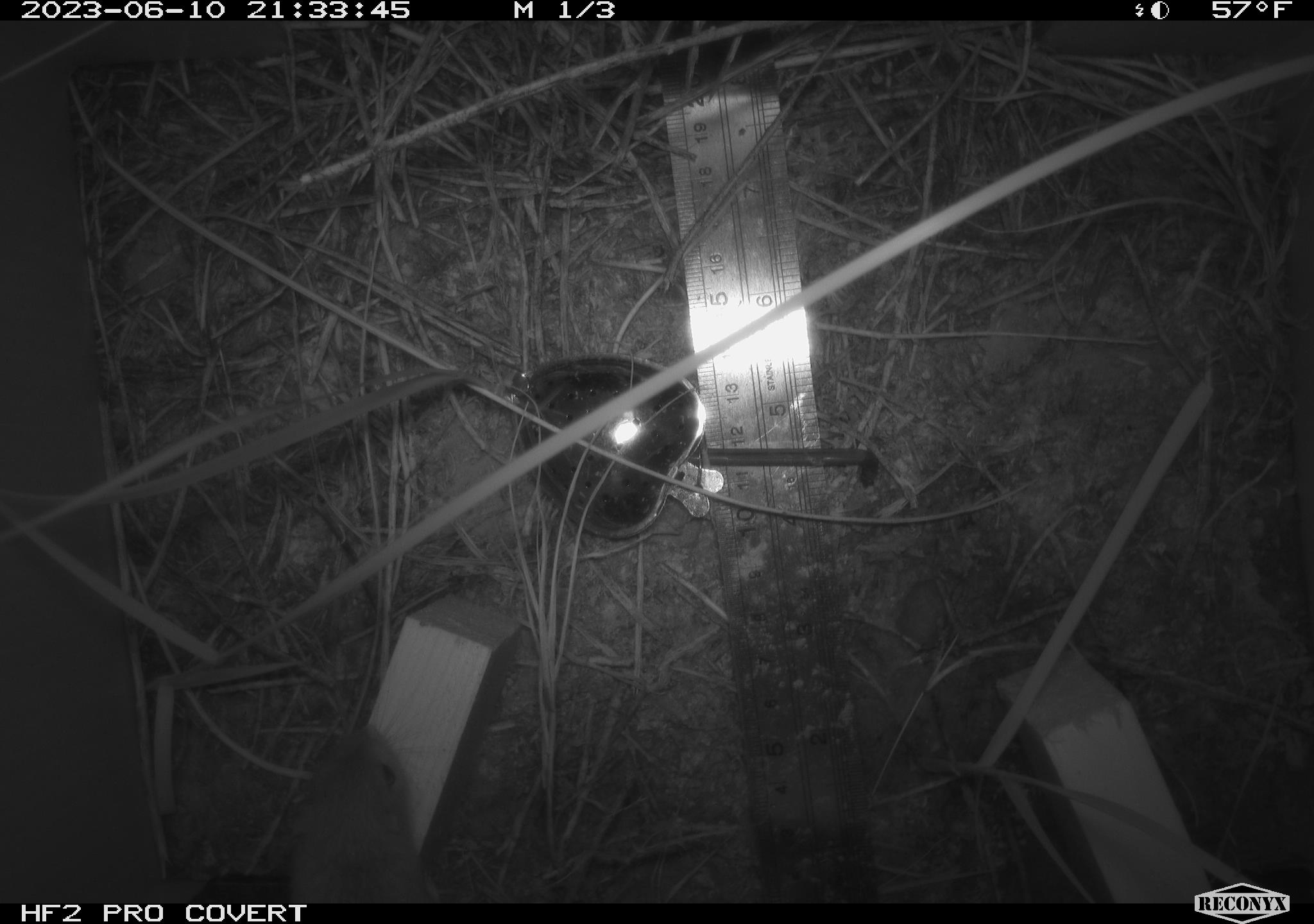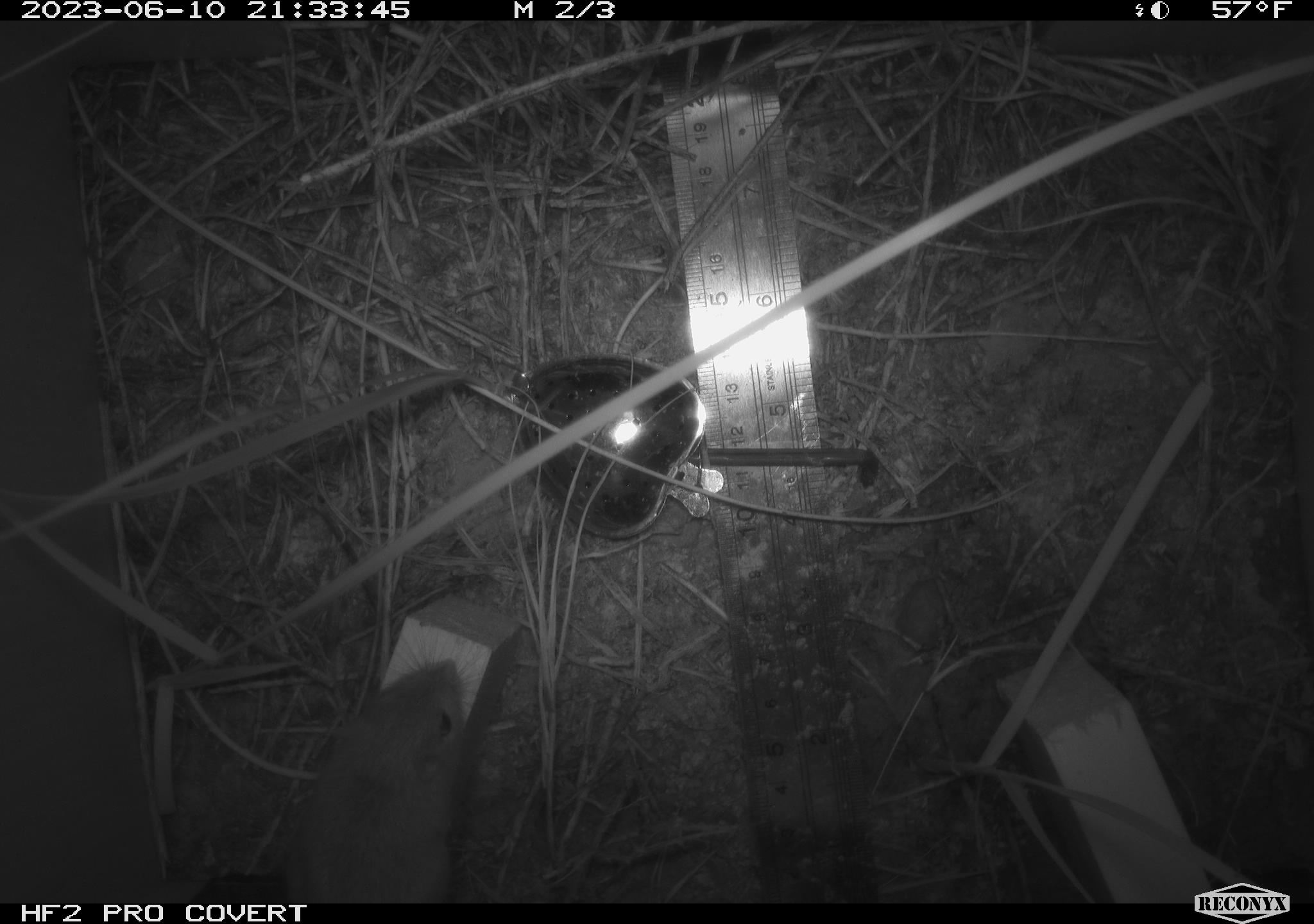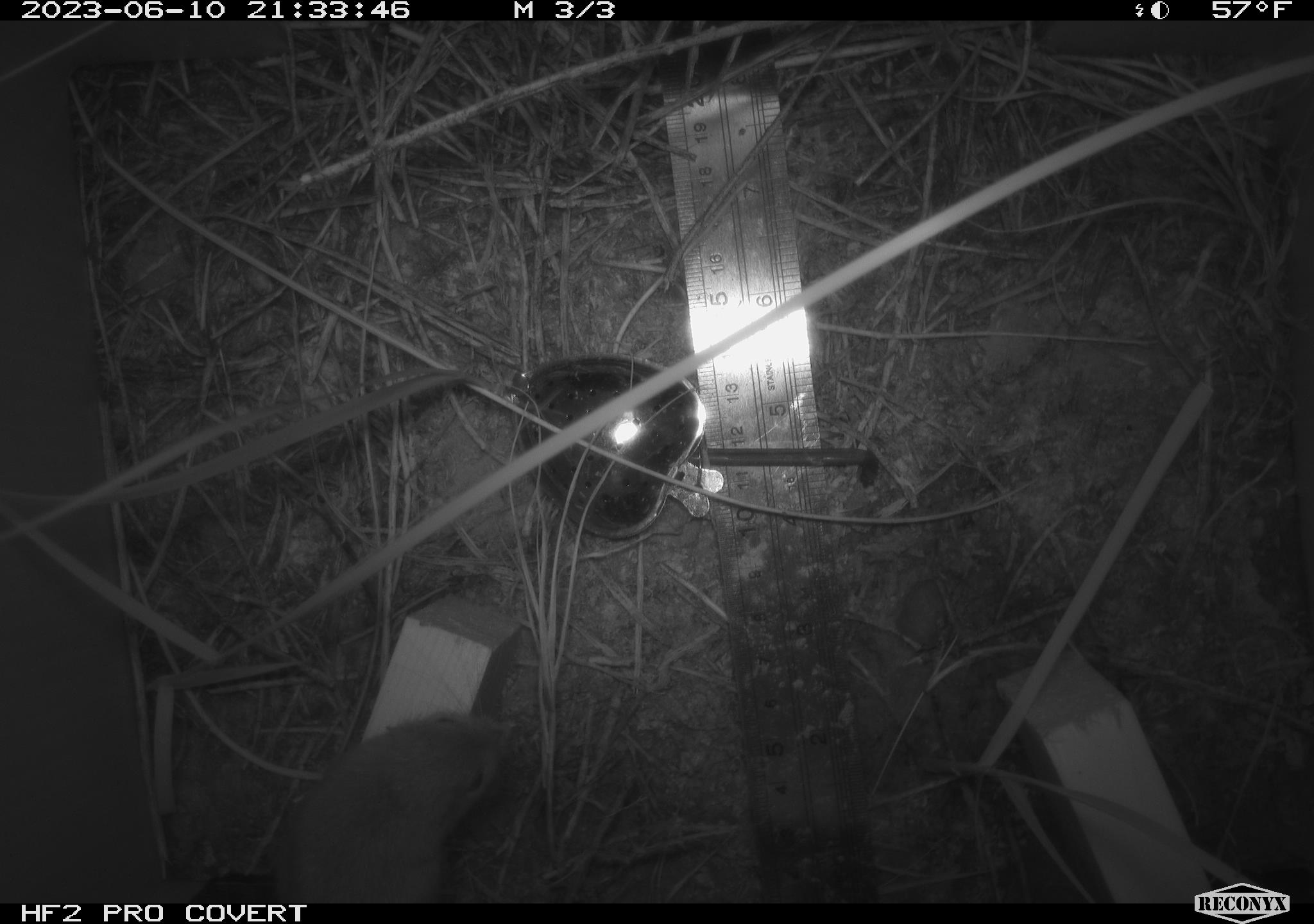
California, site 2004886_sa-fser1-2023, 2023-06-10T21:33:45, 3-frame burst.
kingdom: Animalia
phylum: Chordata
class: Mammalia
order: Rodentia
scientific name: Rodentia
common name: mouse species